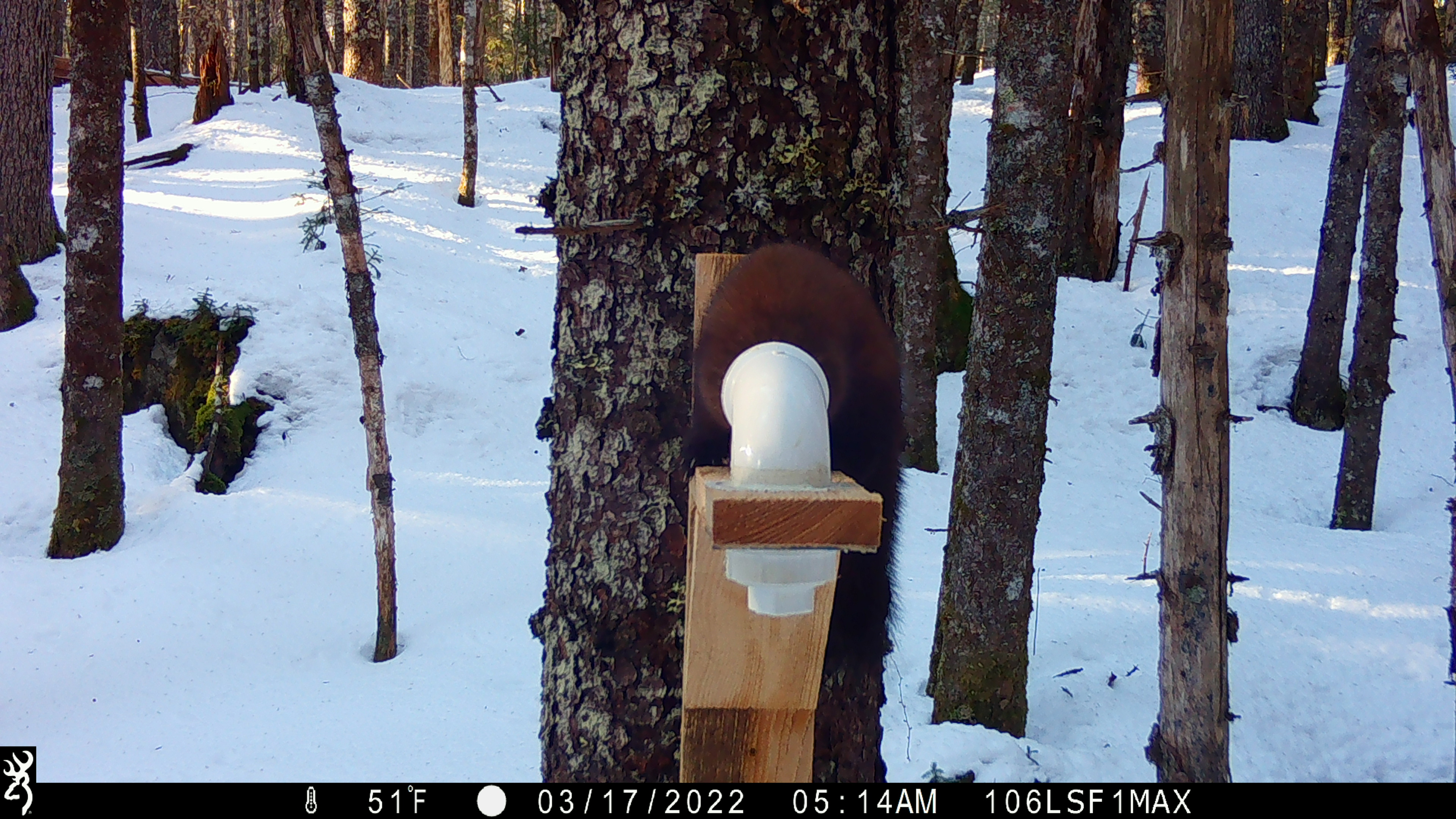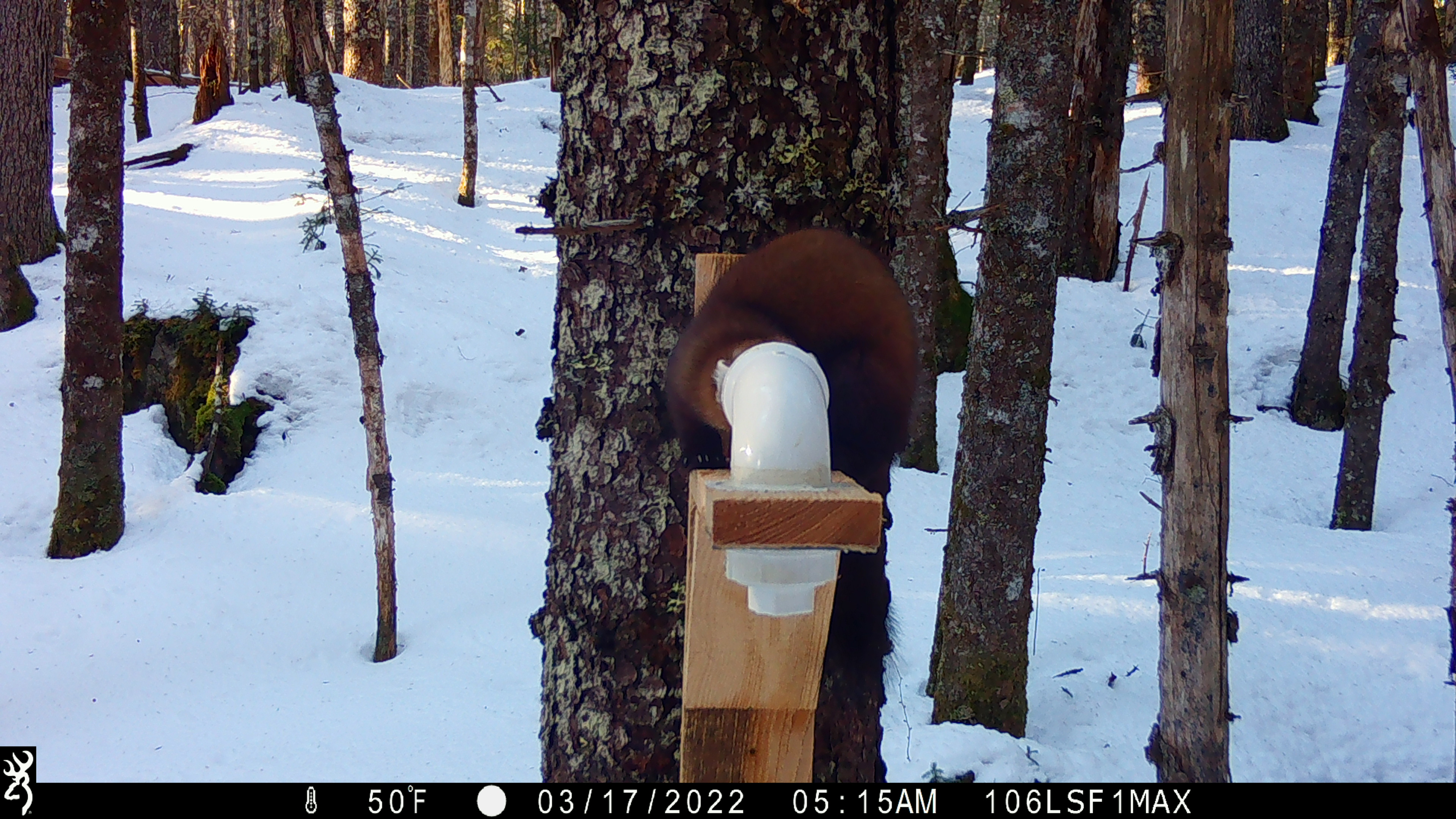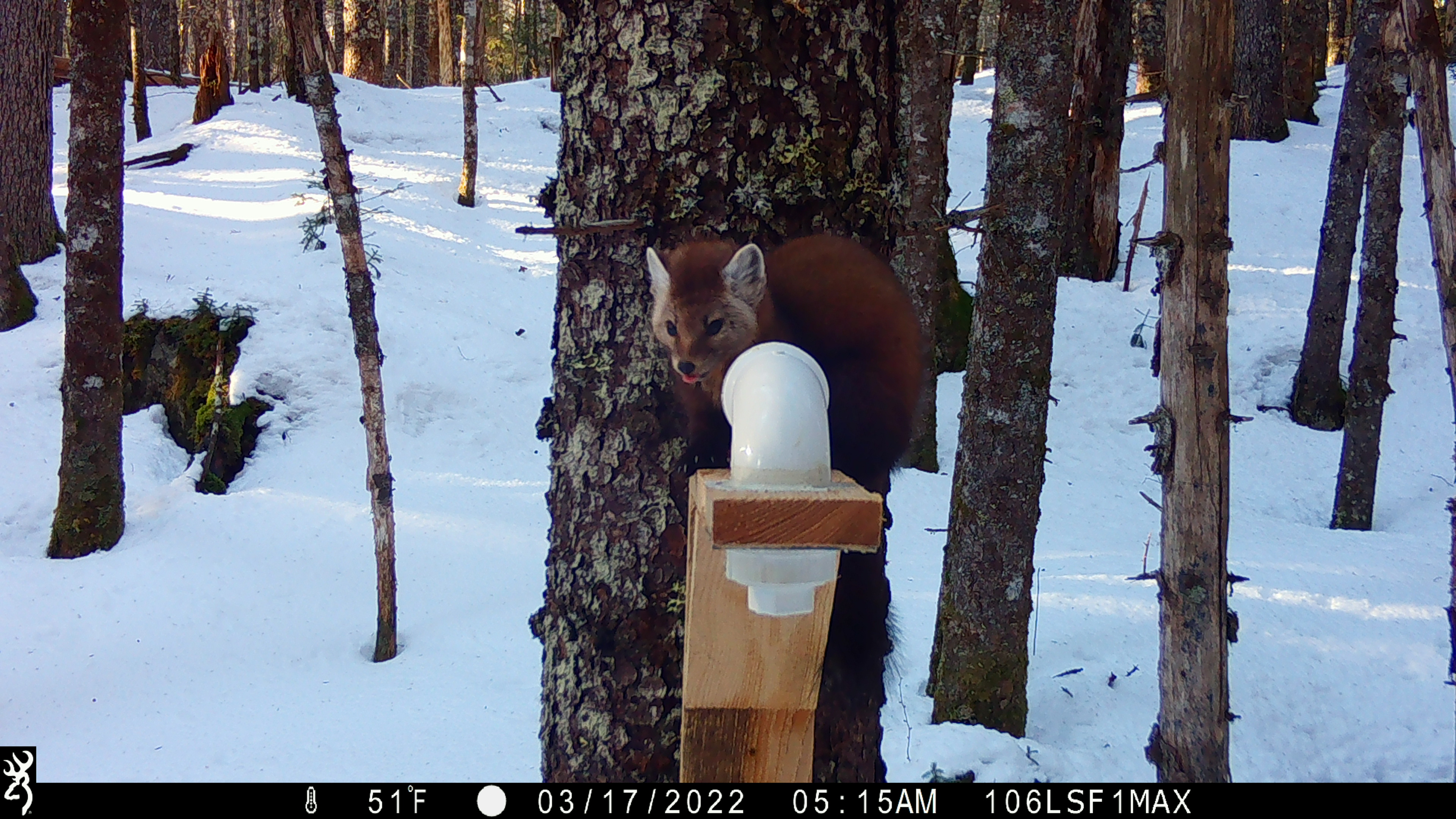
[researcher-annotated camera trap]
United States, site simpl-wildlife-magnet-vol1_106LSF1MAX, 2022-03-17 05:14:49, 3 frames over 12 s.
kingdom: Animalia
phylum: Chordata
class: Mammalia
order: Carnivora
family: Mustelidae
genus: Martes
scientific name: Martes americana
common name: american marten